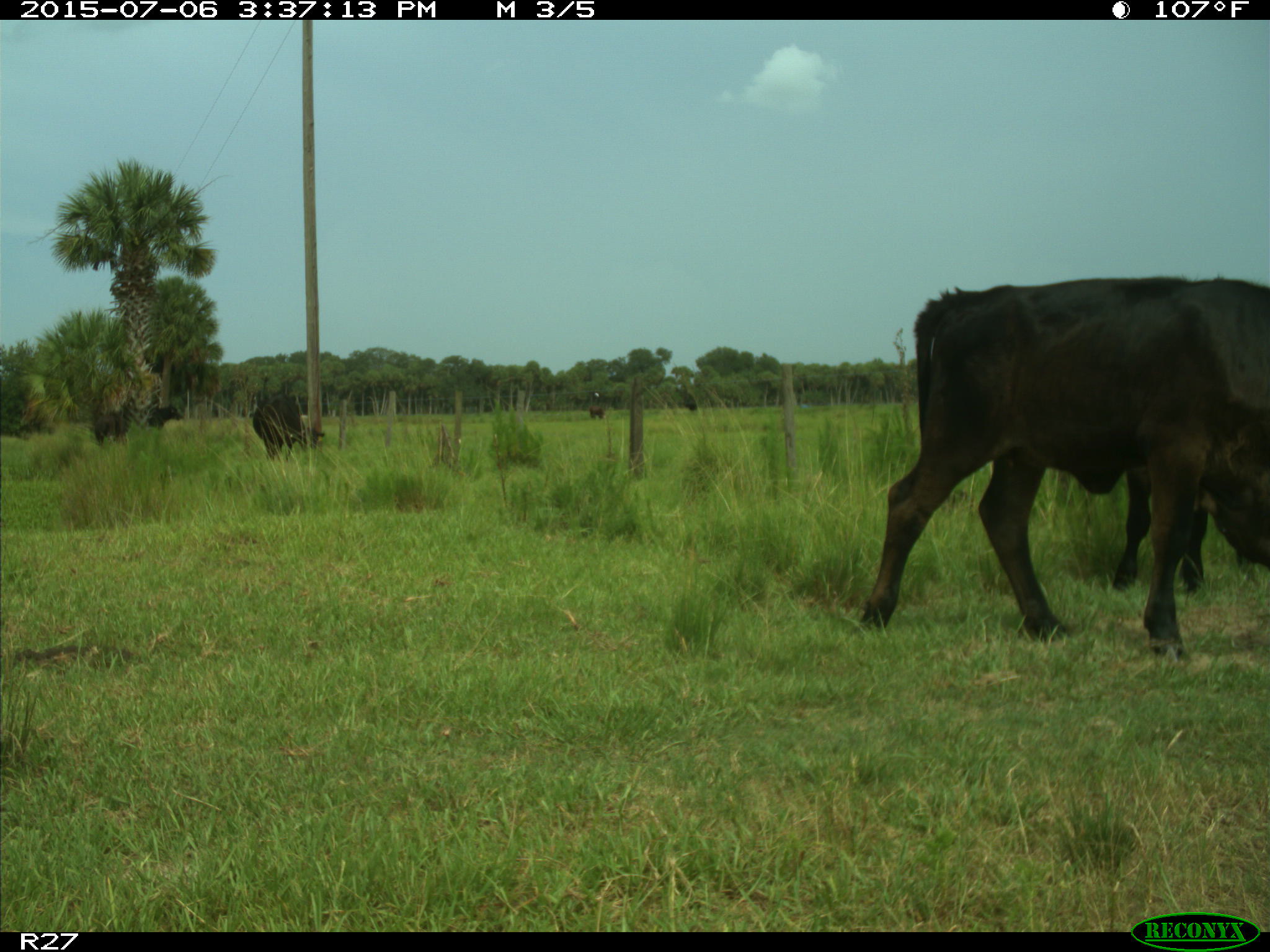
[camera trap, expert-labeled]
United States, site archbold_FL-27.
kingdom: Animalia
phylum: Chordata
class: Mammalia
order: Artiodactyla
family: Bovidae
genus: Bos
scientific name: Bos taurus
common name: domestic cow